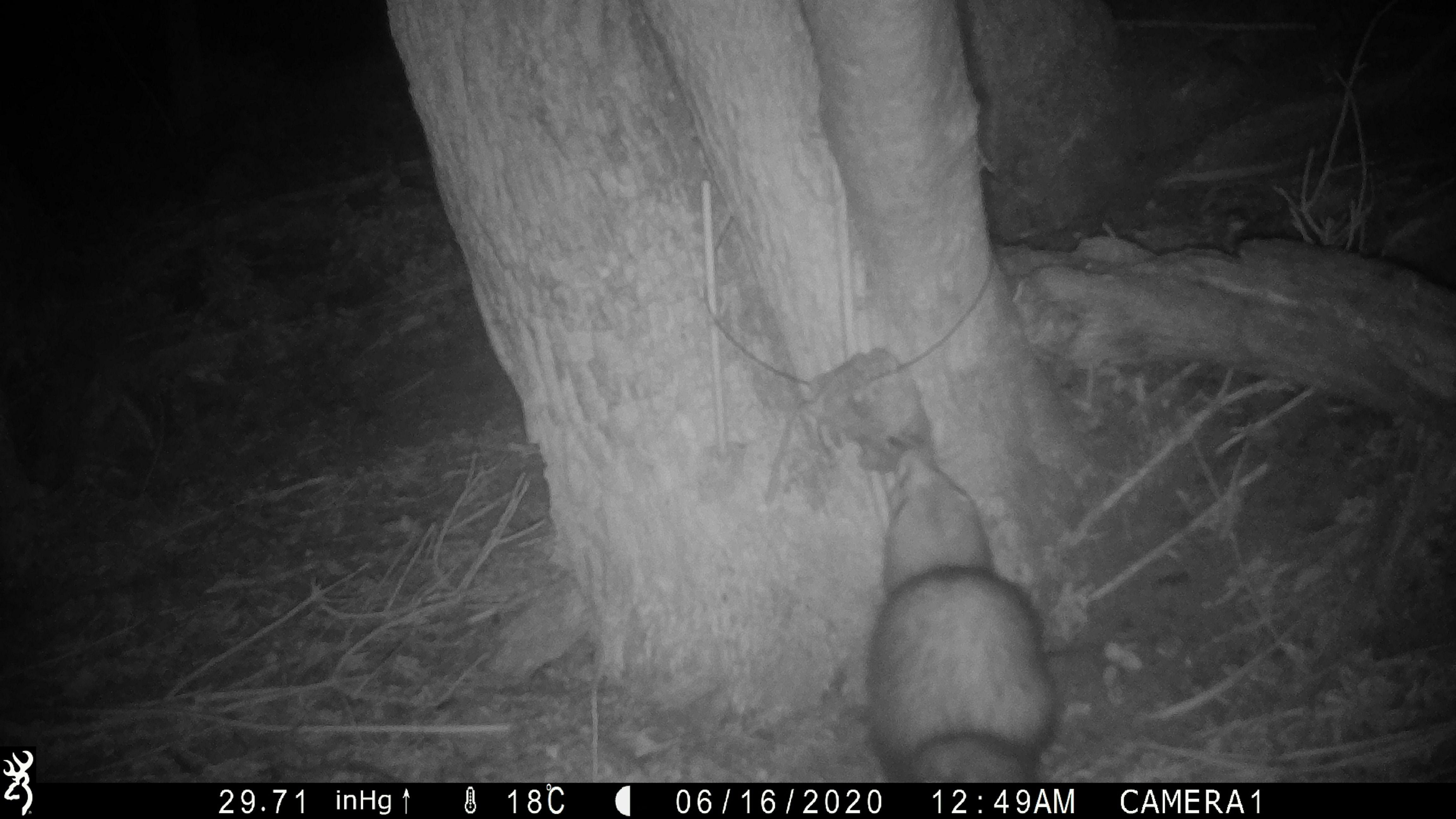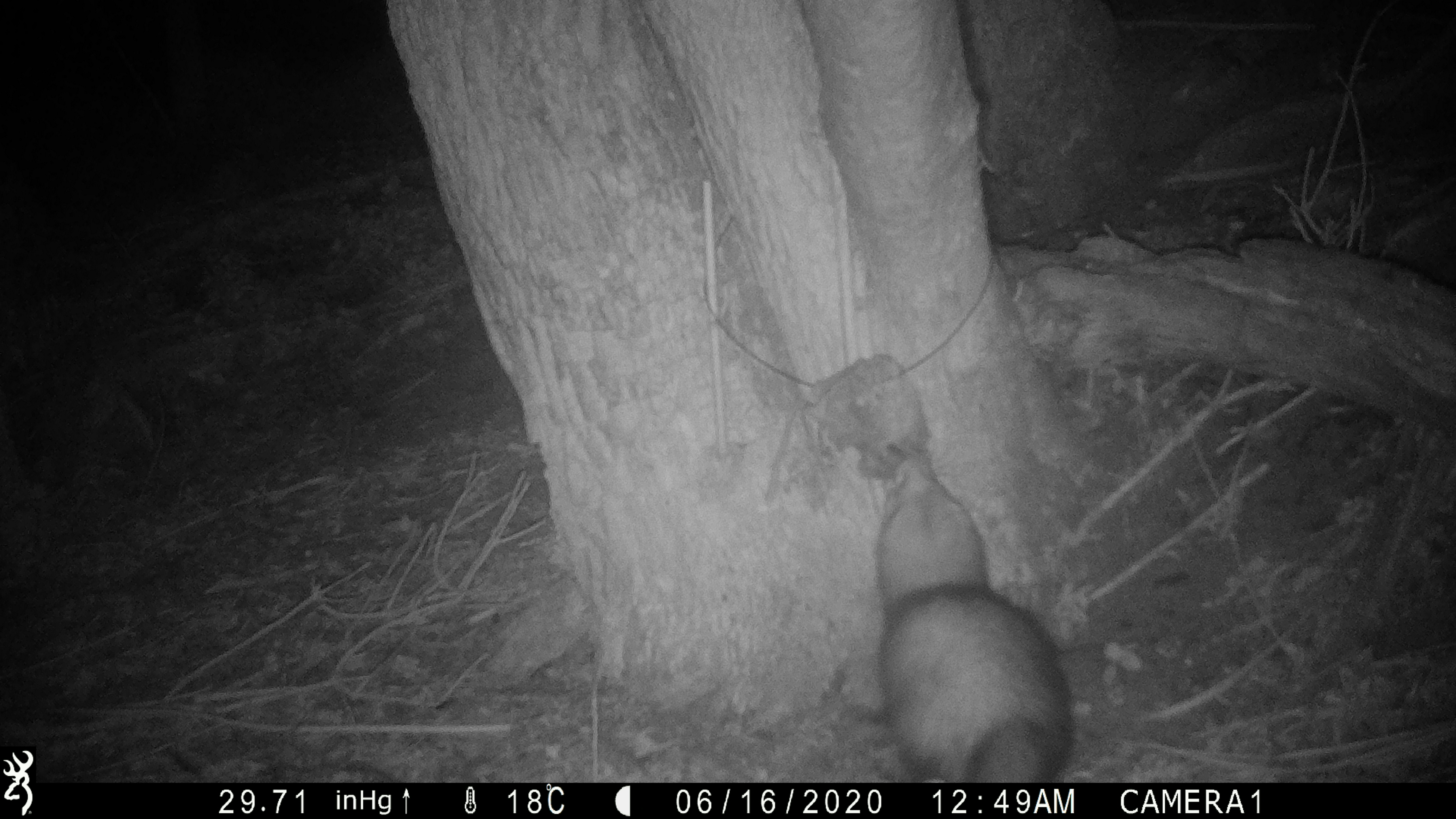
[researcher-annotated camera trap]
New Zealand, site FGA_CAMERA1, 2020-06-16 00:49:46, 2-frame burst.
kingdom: Animalia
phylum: Chordata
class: Mammalia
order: Carnivora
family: Mustelidae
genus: Mustela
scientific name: Mustela furo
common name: ferret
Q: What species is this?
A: Ferret (Mustela furo).